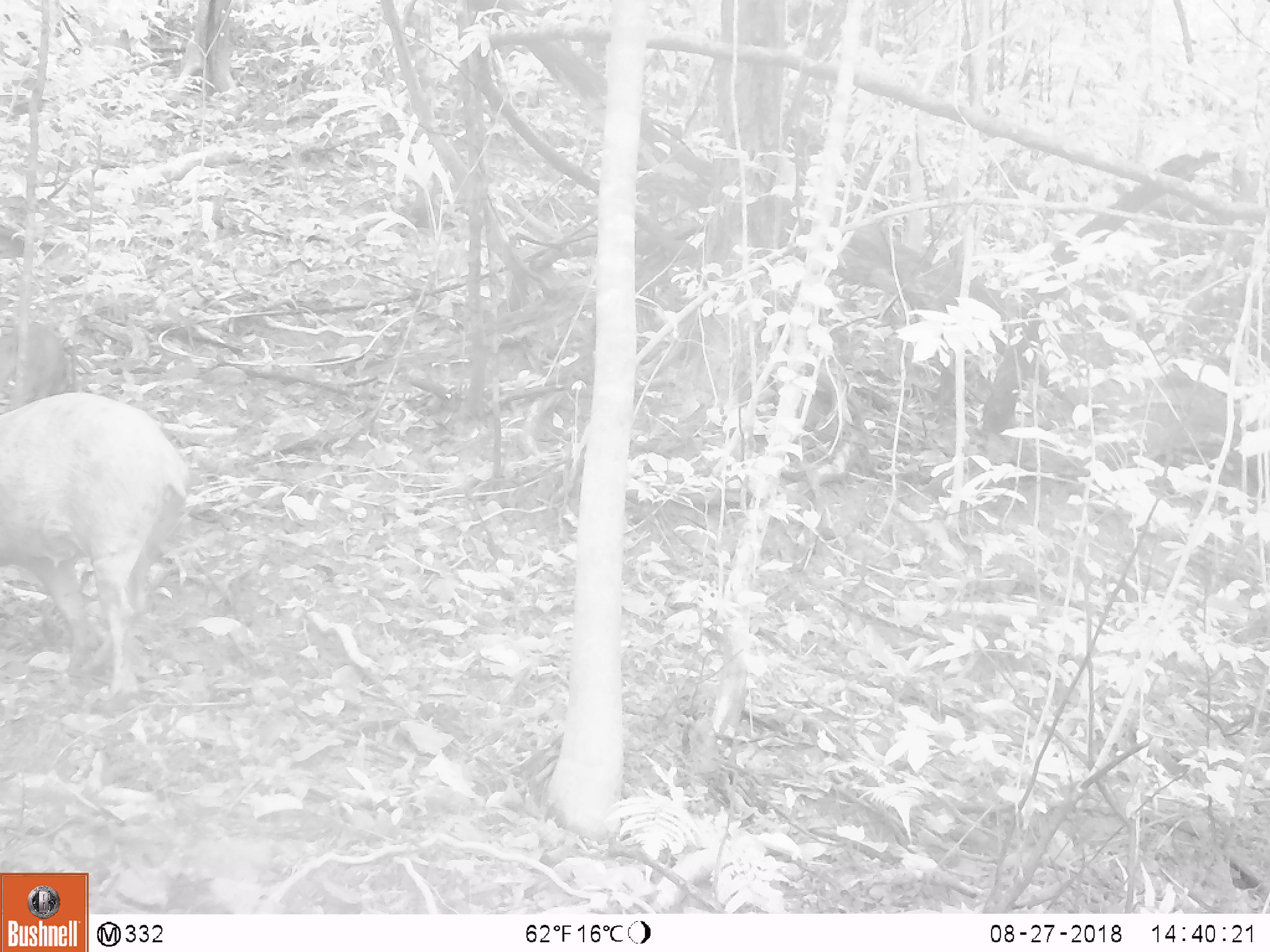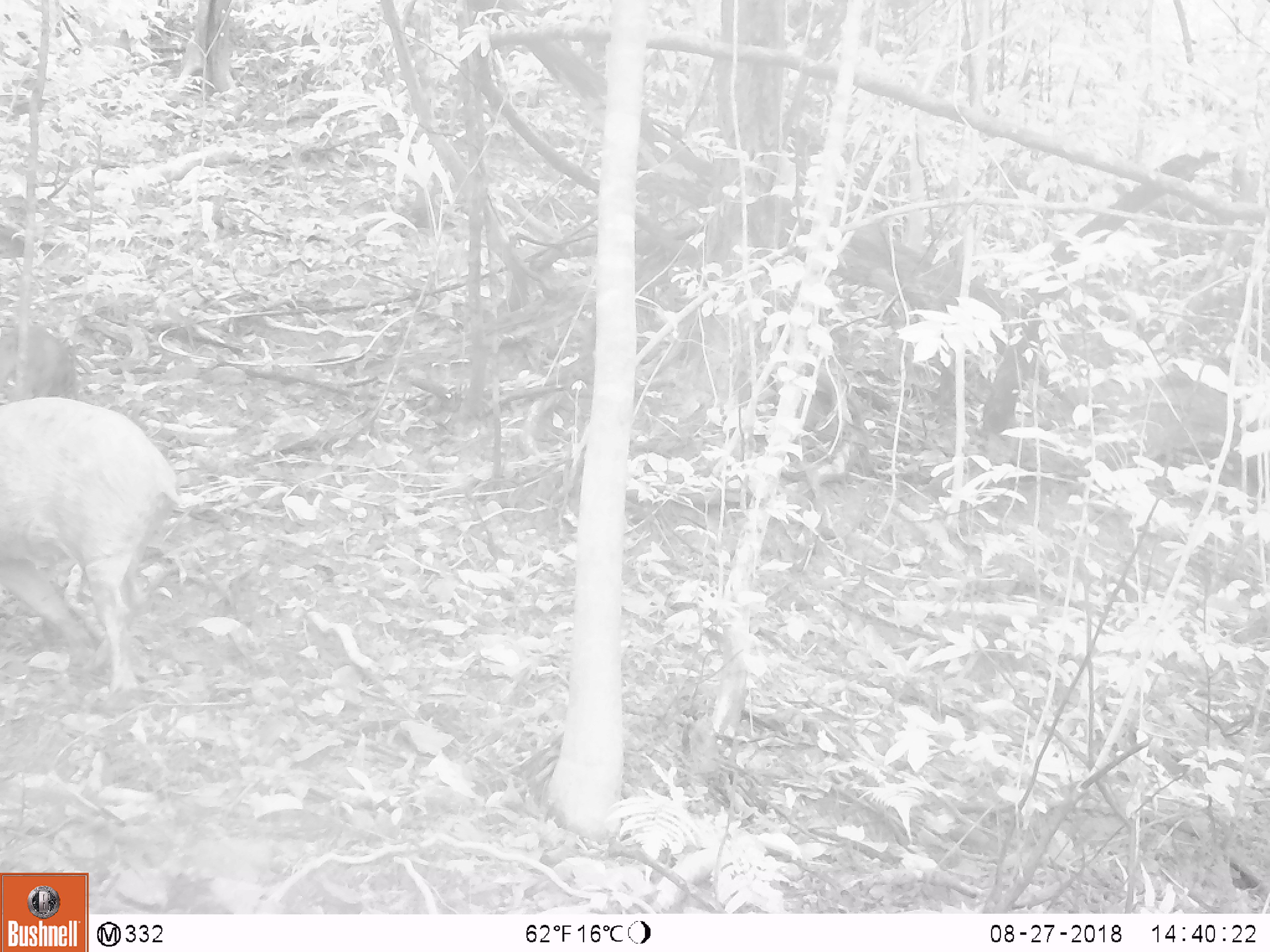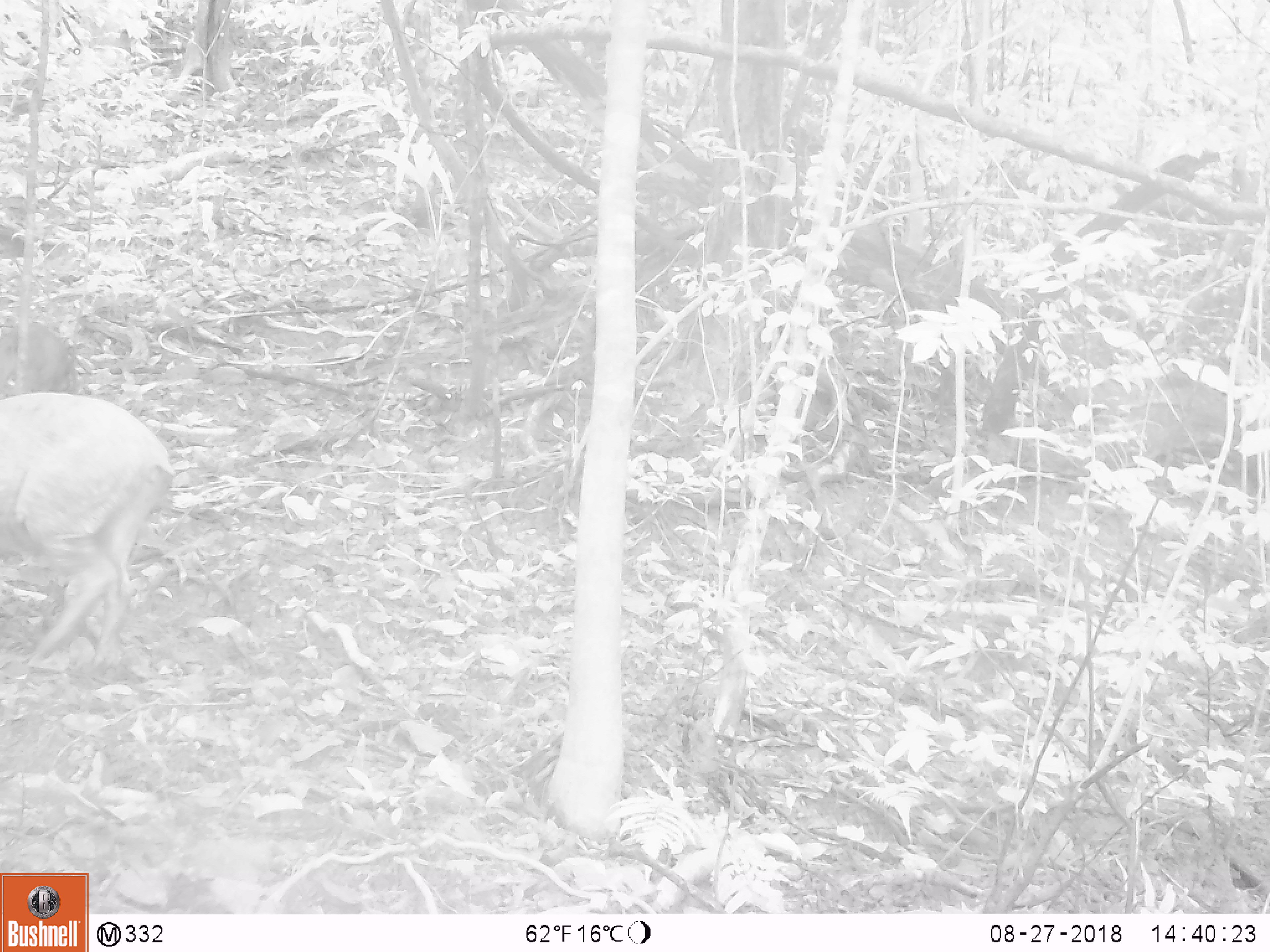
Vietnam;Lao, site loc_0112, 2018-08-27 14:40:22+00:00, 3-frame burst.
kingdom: Animalia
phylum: Chordata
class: Mammalia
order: Artiodactyla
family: Suidae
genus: Sus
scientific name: Sus scrofa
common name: eurasian wild pig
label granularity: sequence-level